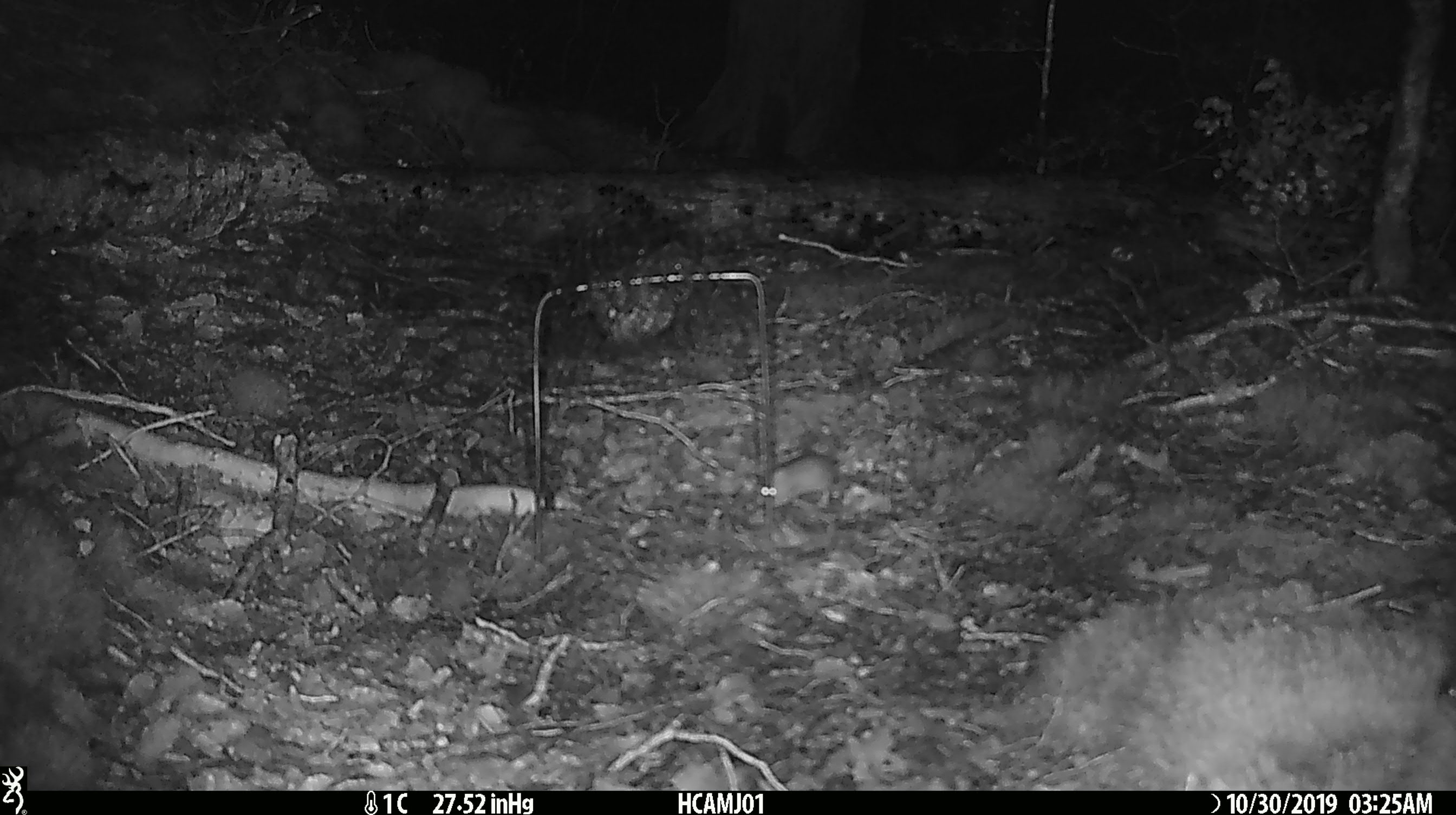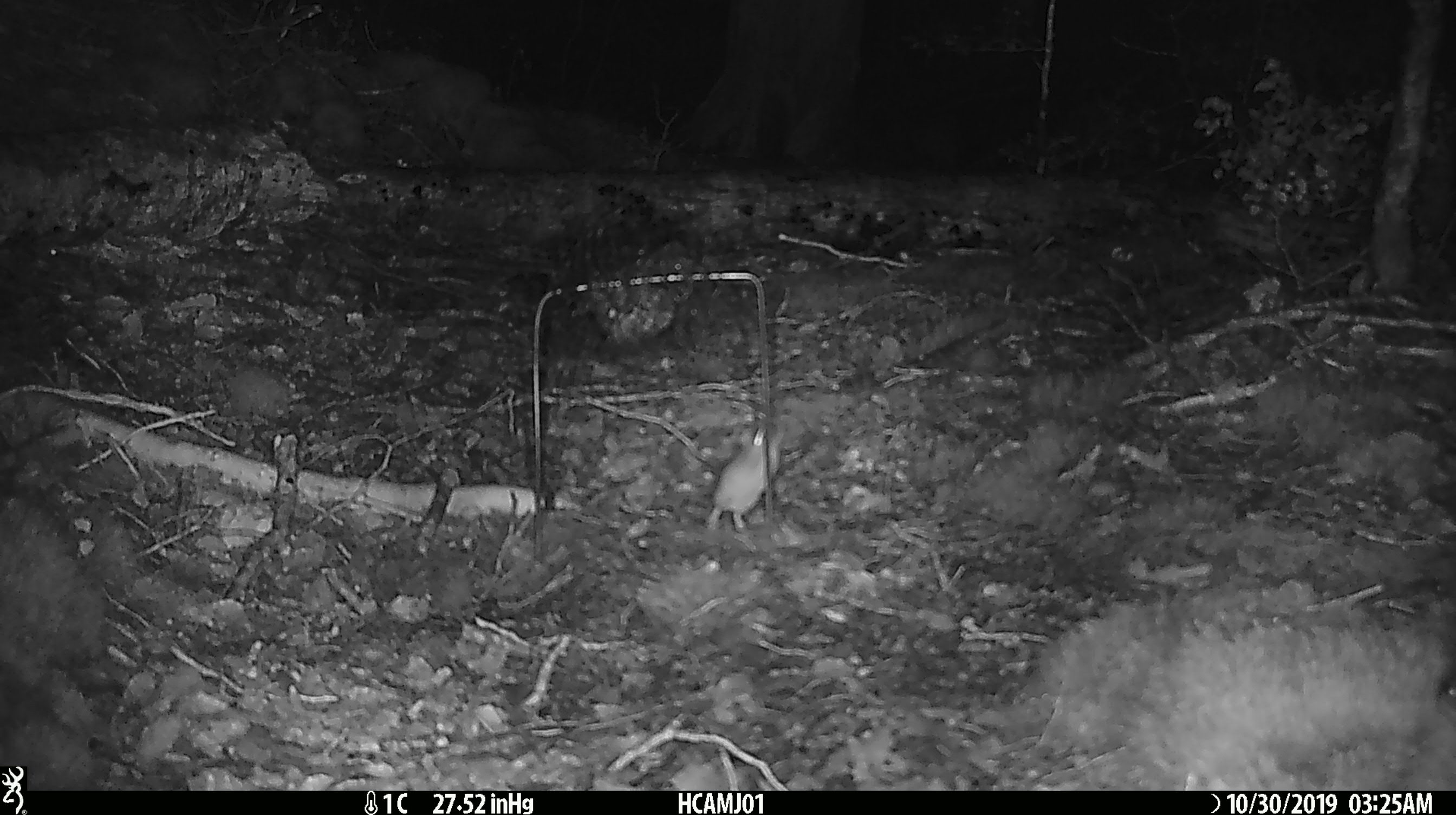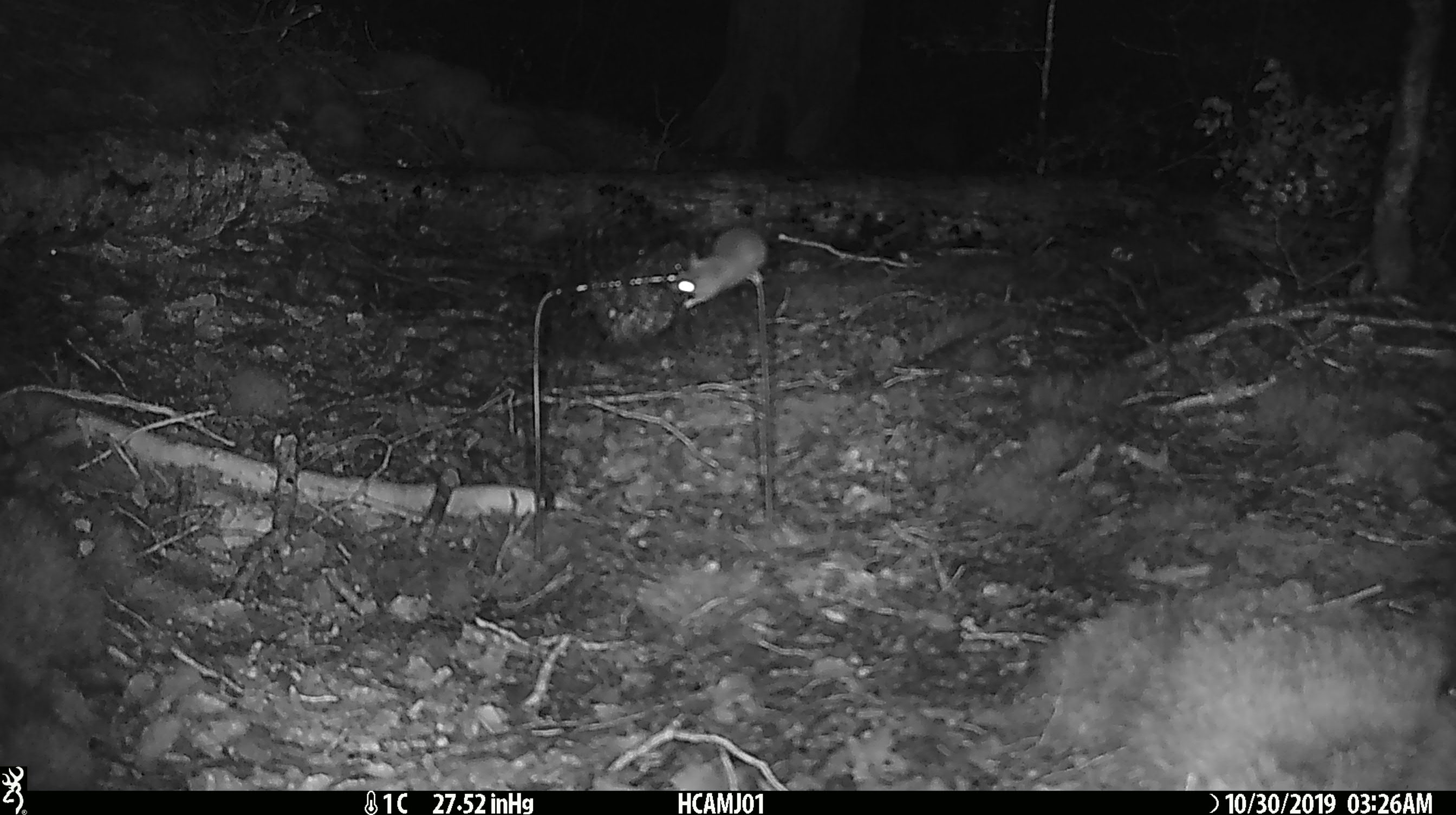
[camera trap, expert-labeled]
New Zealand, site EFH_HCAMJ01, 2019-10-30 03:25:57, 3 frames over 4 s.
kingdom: Animalia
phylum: Chordata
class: Mammalia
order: Rodentia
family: Muridae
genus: Mus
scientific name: Mus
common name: mouse